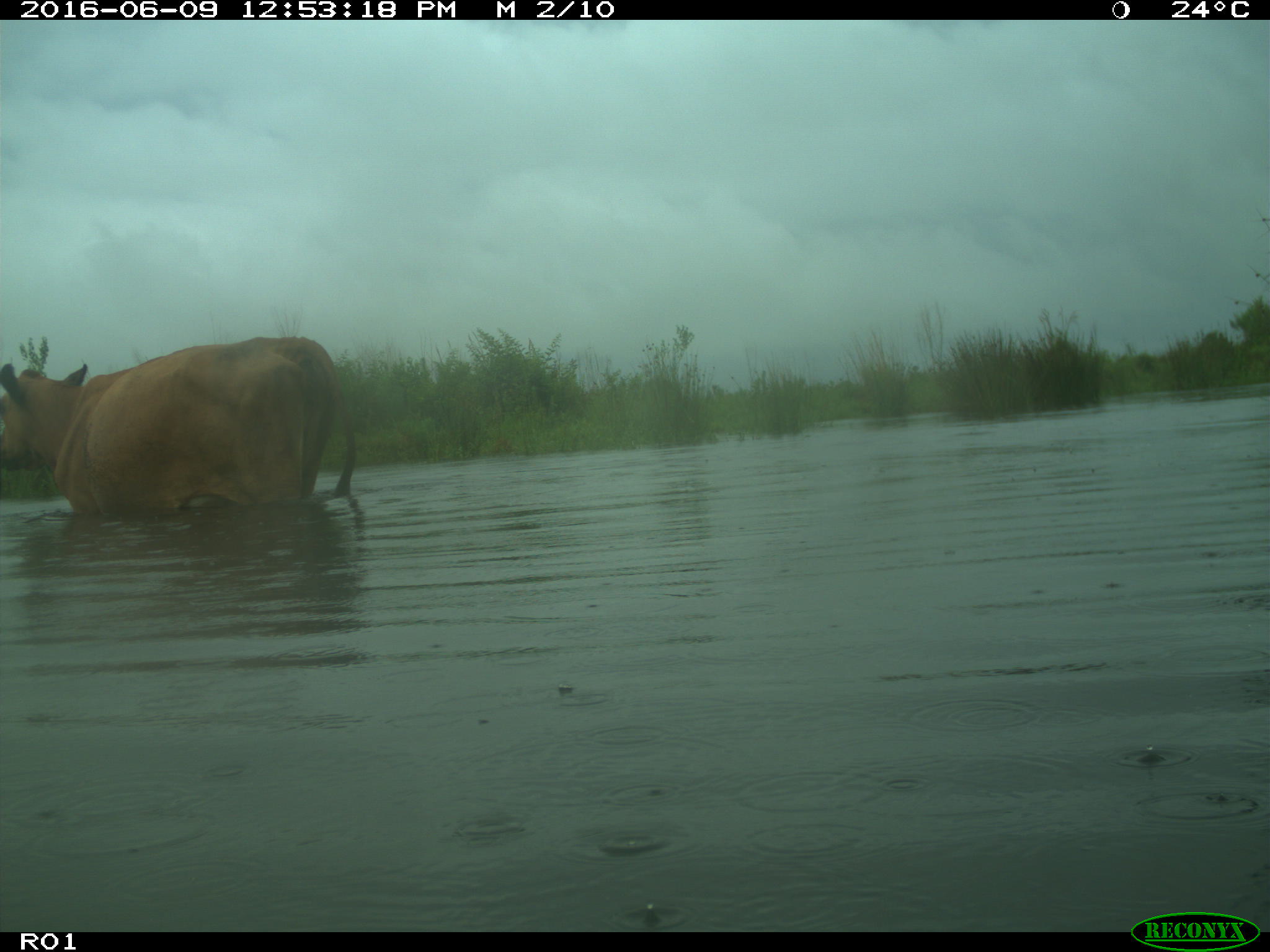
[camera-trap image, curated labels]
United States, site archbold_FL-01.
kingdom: Animalia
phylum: Chordata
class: Mammalia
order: Artiodactyla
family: Bovidae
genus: Bos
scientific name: Bos taurus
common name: domestic cow